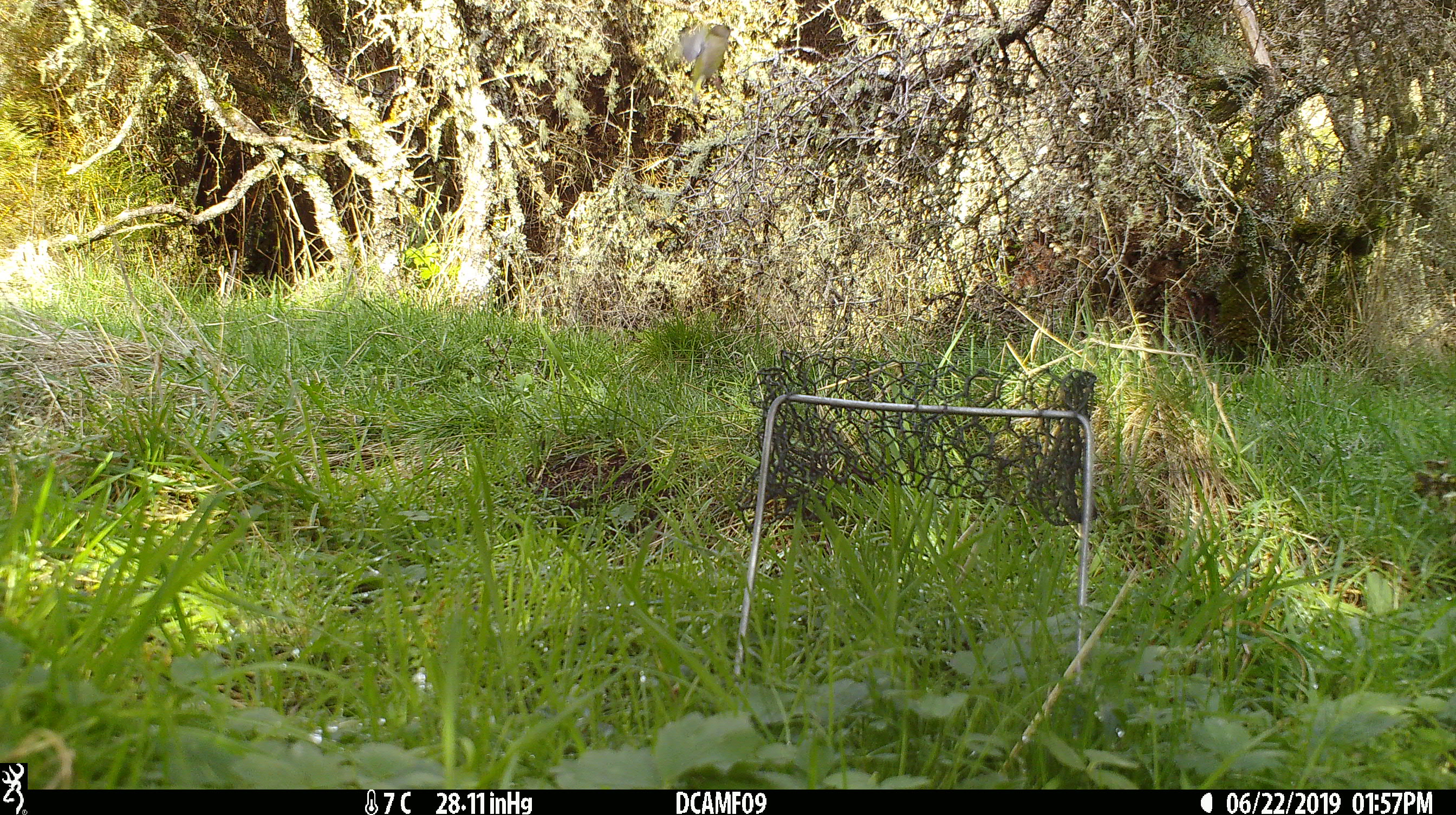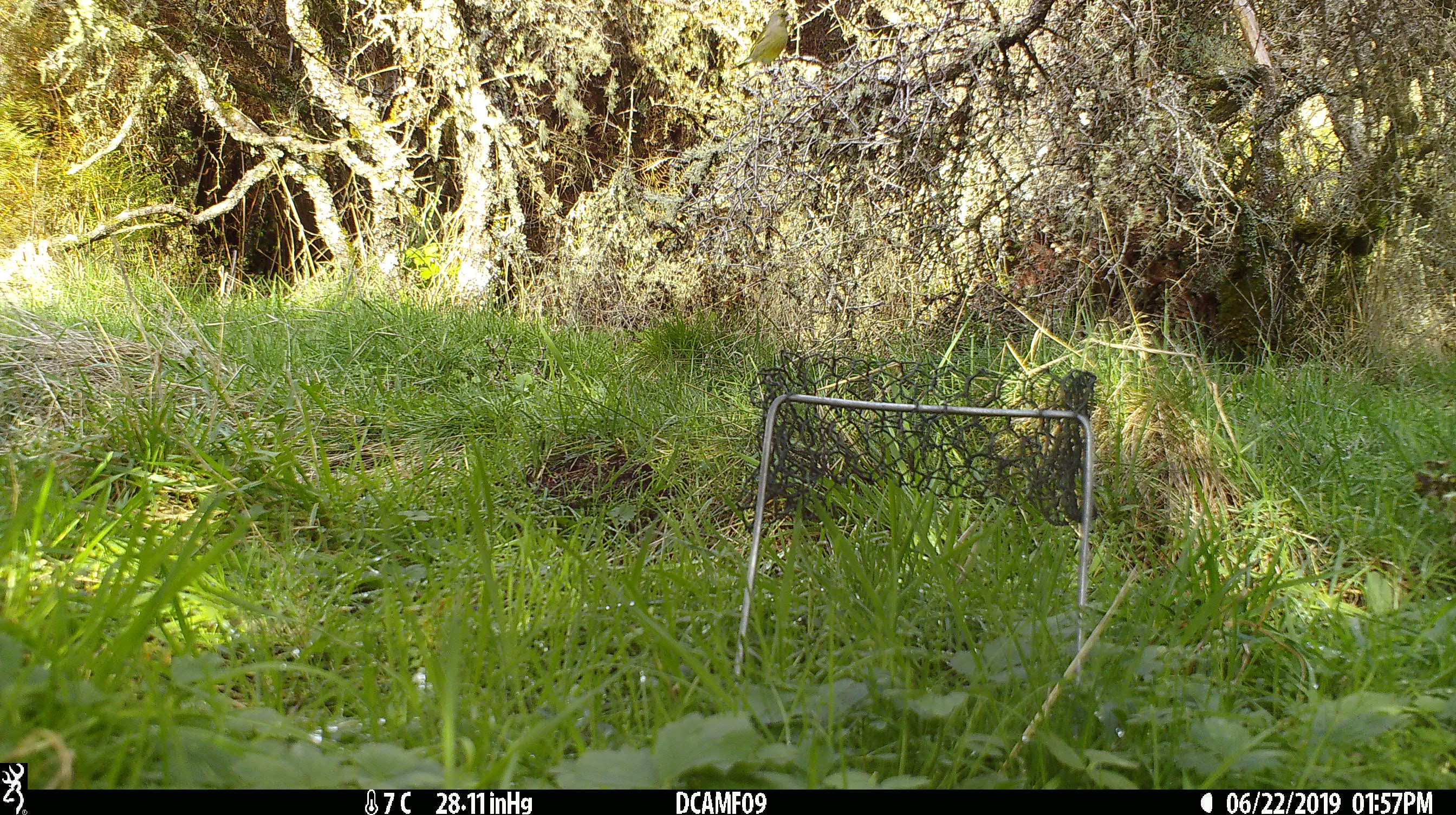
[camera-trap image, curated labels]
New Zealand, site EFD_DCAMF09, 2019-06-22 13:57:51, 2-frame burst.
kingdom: Animalia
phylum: Chordata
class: Aves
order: Passeriformes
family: Fringillidae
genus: Chloris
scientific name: Chloris chloris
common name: greenfinch